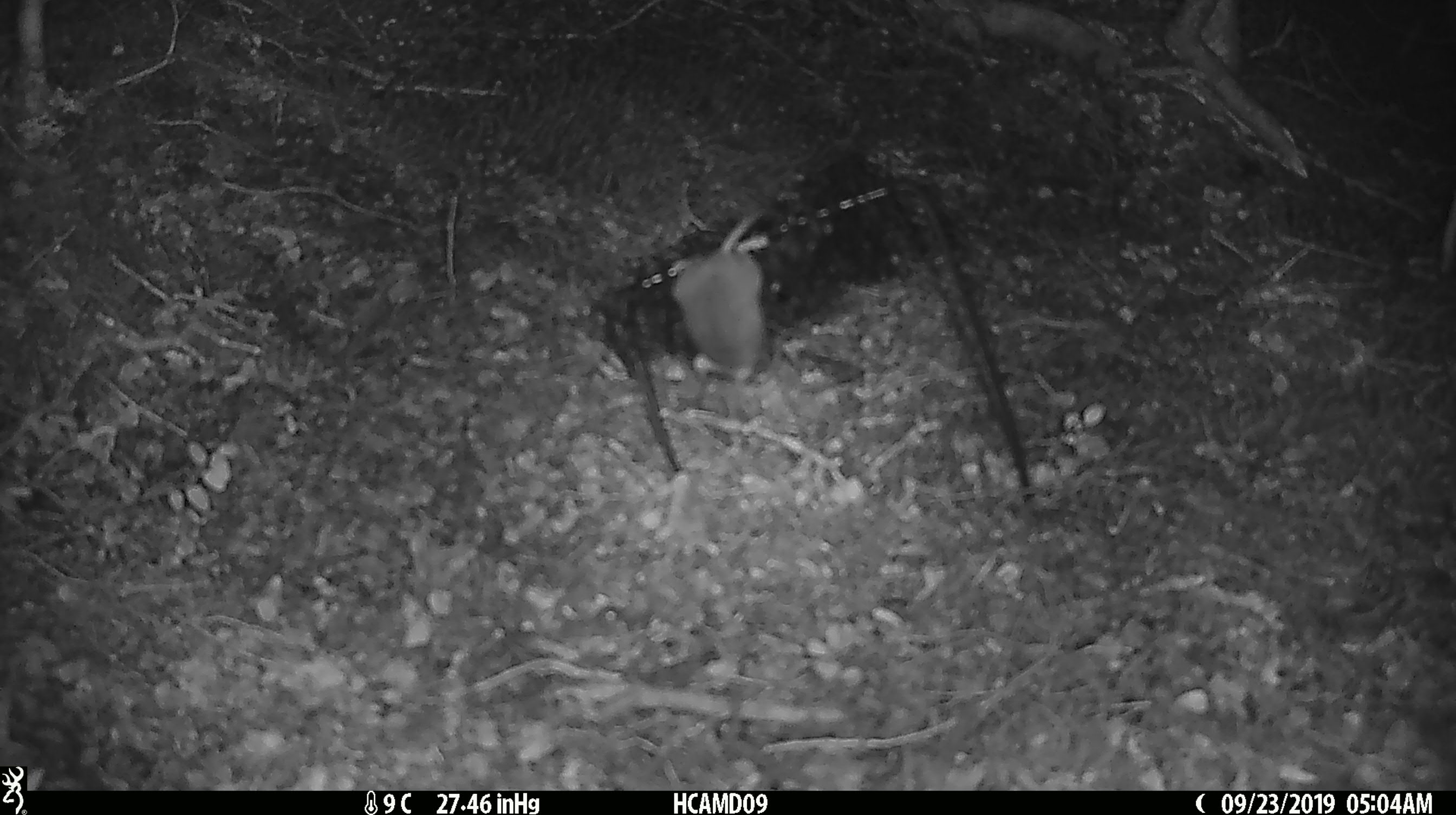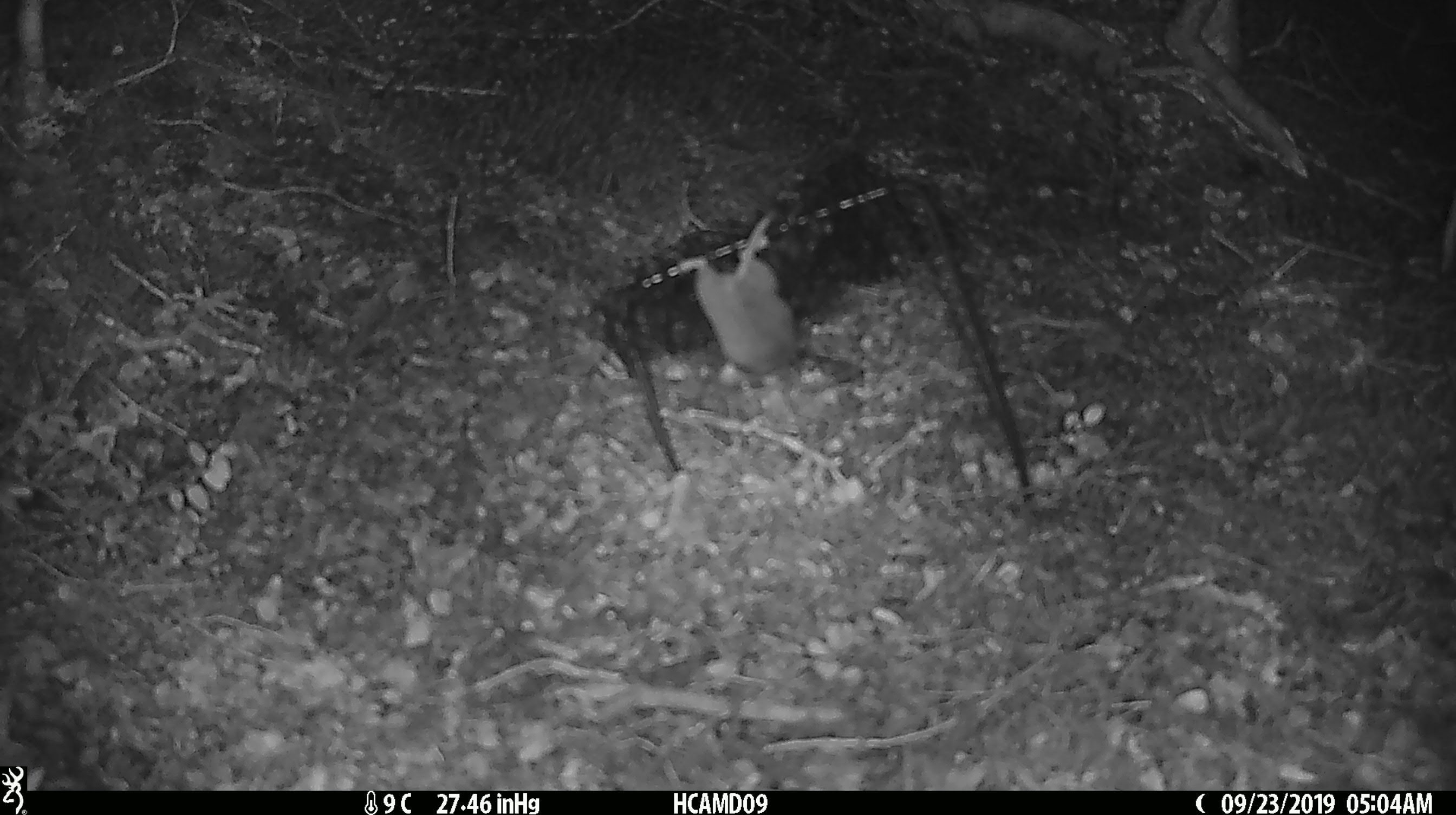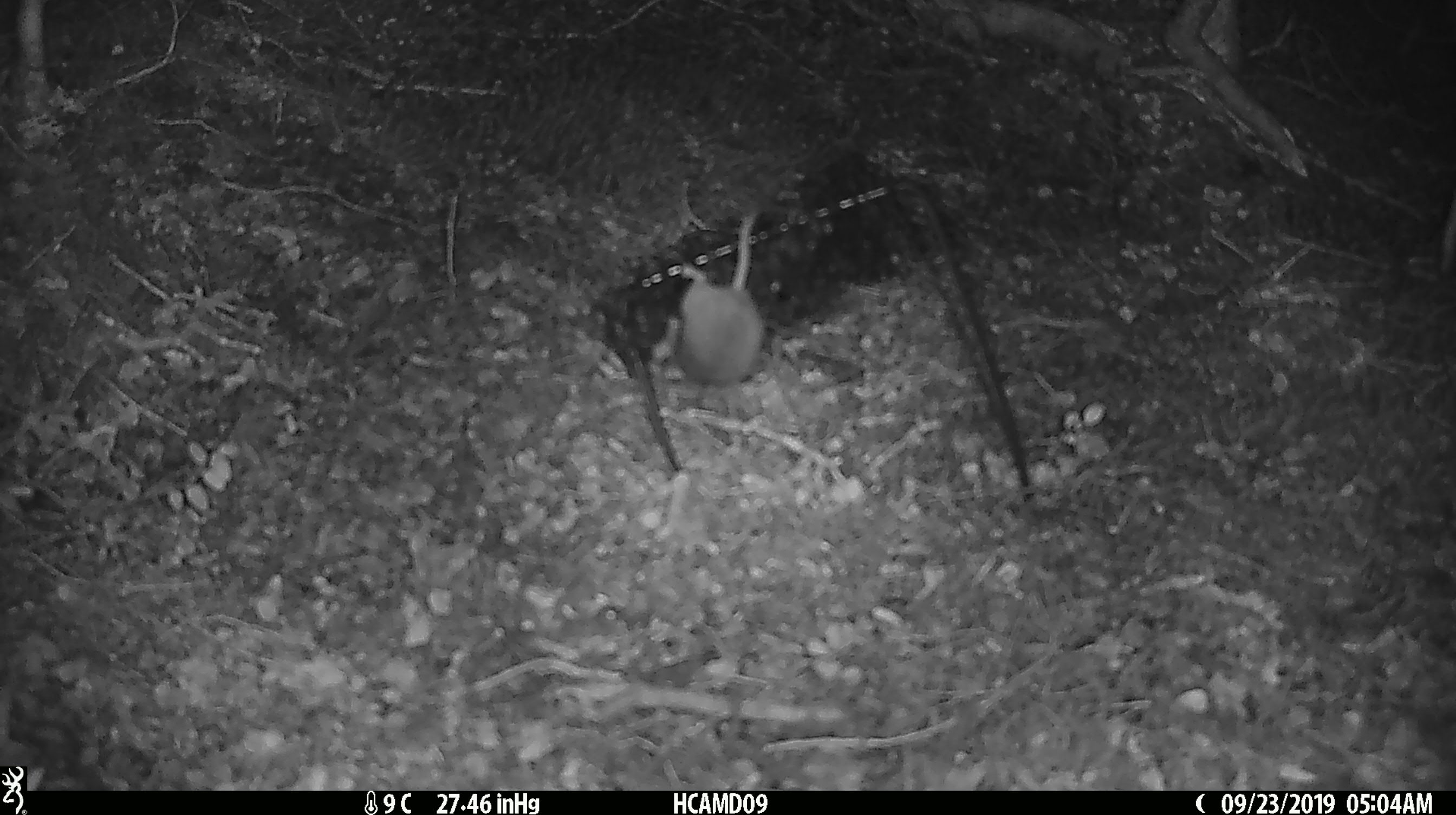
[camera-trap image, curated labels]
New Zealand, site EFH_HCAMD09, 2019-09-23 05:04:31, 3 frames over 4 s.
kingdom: Animalia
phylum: Chordata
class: Mammalia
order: Rodentia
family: Muridae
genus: Mus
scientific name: Mus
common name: mouse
Mouse (Mus).